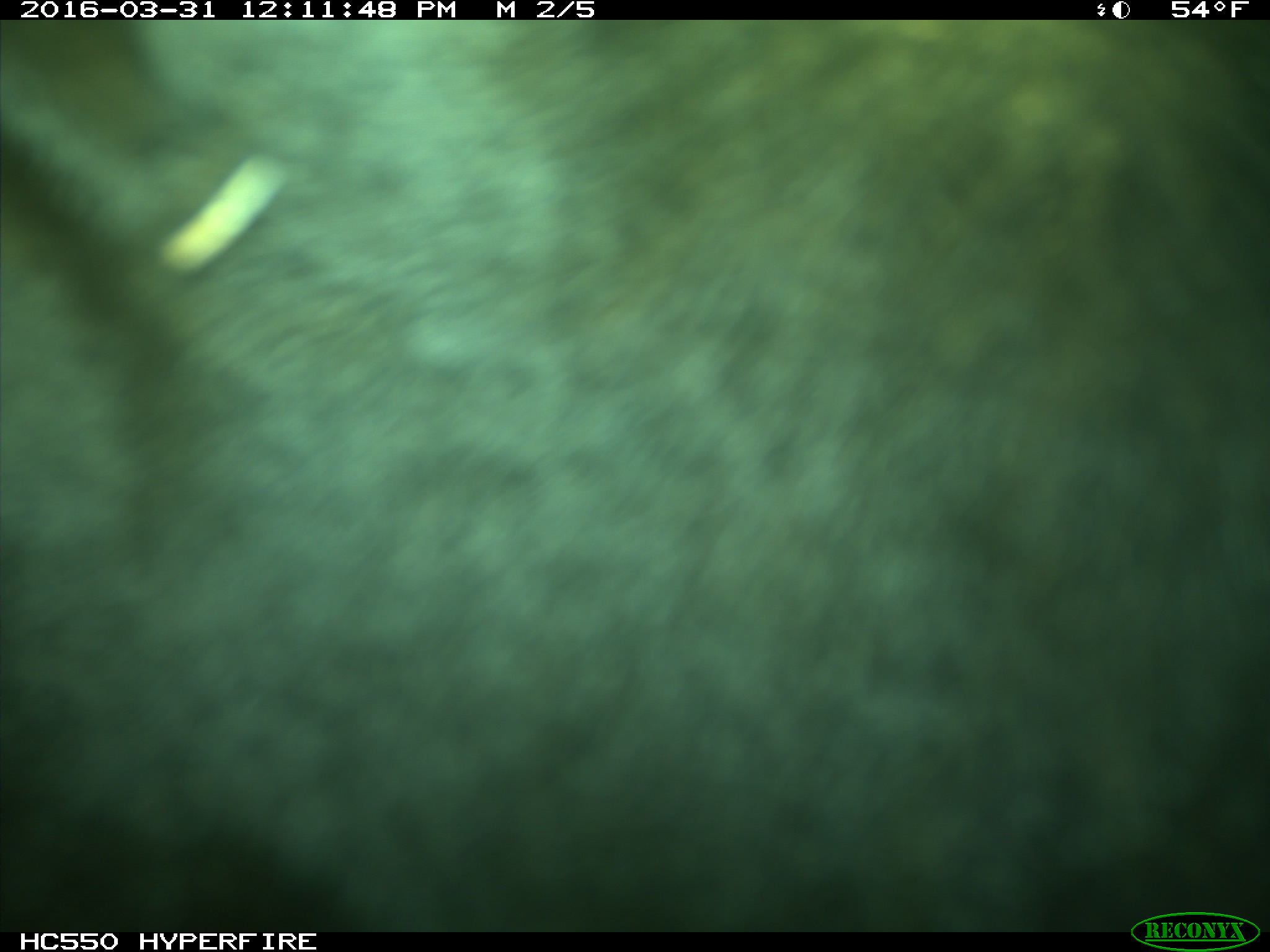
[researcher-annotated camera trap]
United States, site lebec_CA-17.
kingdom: Animalia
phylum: Chordata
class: Mammalia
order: Artiodactyla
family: Bovidae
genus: Bos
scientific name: Bos taurus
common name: domestic cow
Bos taurus (domestic cow).